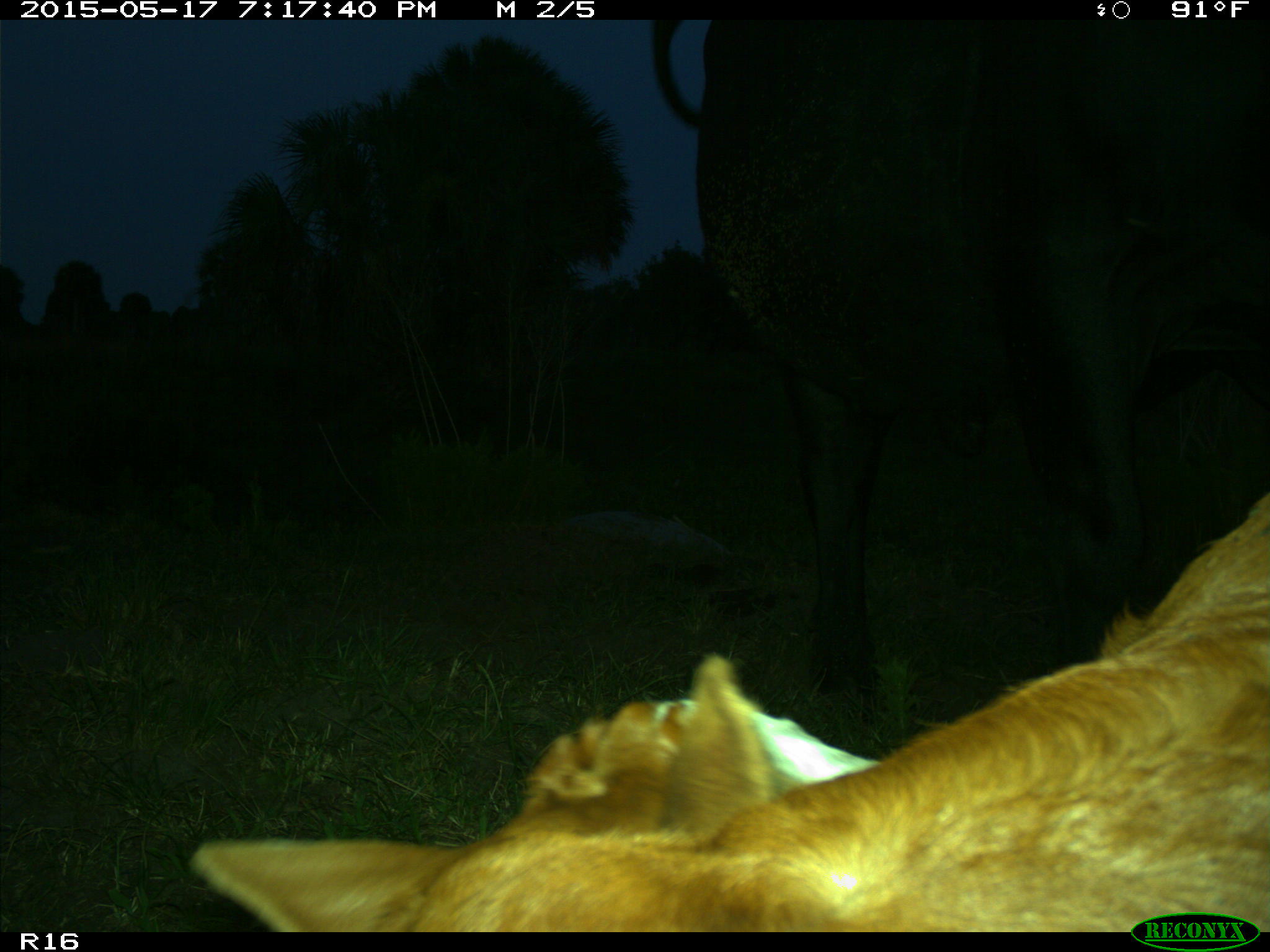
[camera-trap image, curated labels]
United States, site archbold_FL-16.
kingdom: Animalia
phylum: Chordata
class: Mammalia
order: Artiodactyla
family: Bovidae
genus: Bos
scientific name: Bos taurus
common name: domestic cow